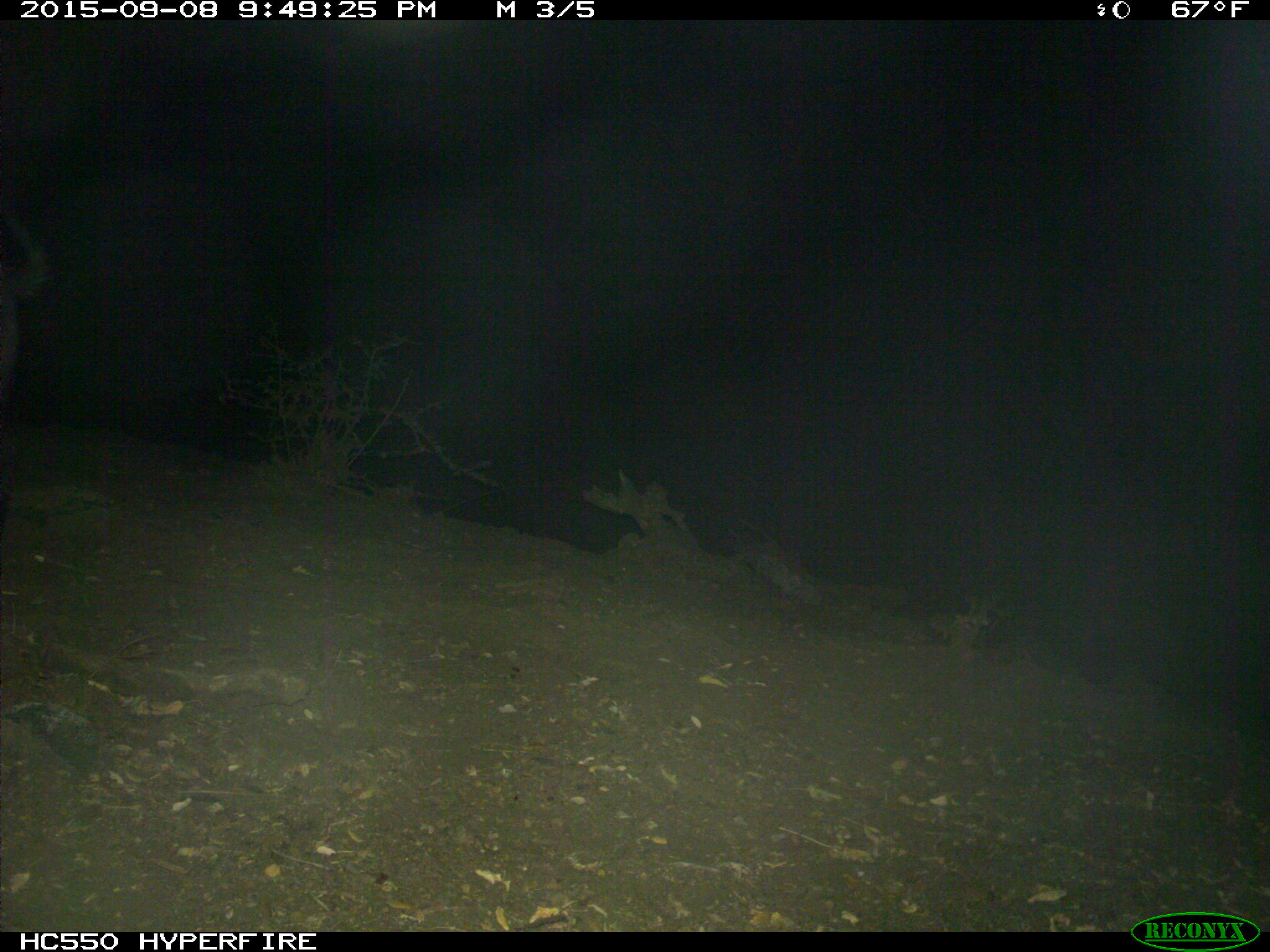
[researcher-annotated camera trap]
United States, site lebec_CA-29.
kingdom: Animalia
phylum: Chordata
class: Mammalia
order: Artiodactyla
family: Suidae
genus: Sus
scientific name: Sus scrofa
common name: wild boar